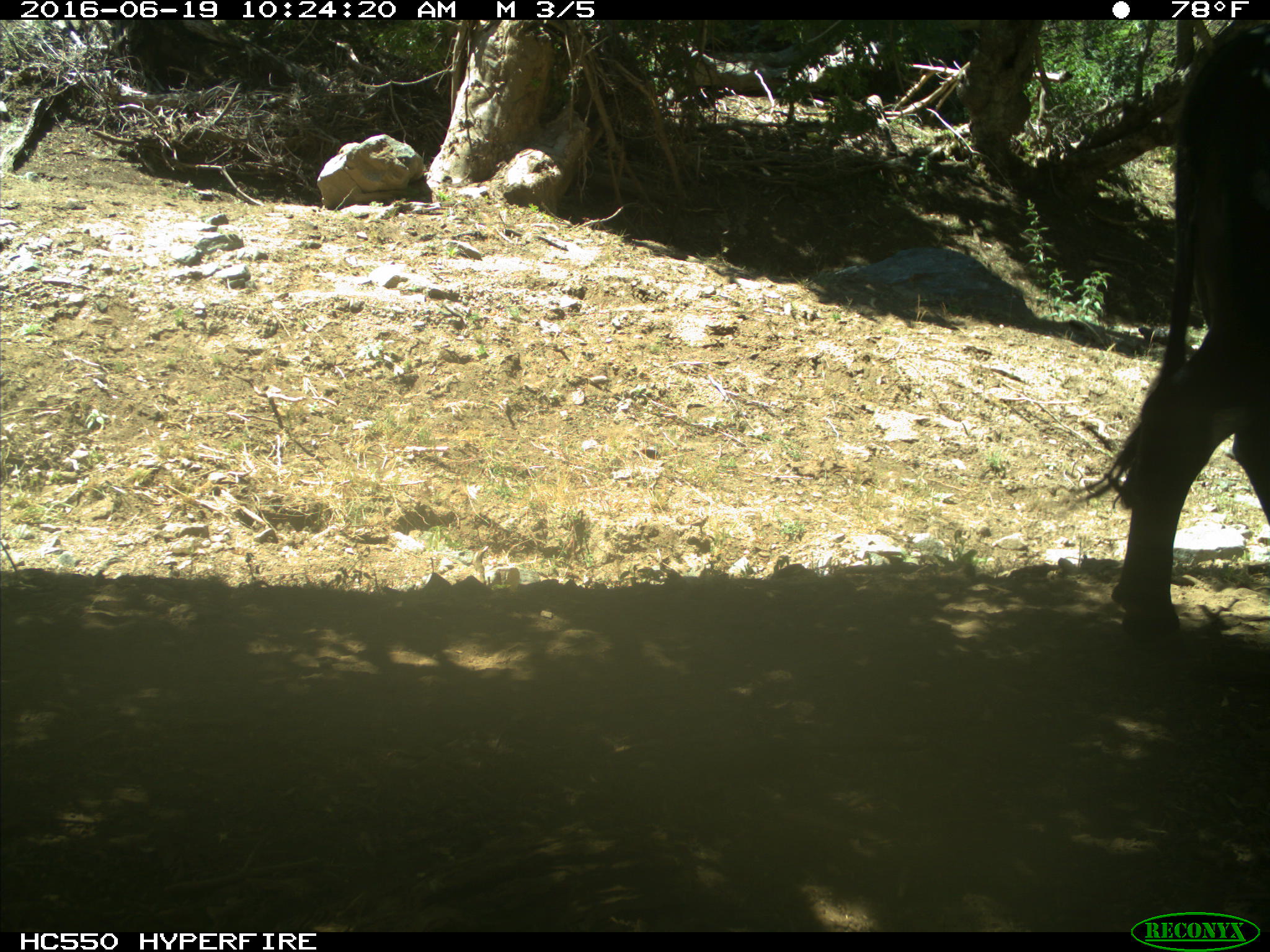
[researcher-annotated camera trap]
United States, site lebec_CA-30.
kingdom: Animalia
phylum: Chordata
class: Mammalia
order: Artiodactyla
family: Bovidae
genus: Bos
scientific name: Bos taurus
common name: domestic cow